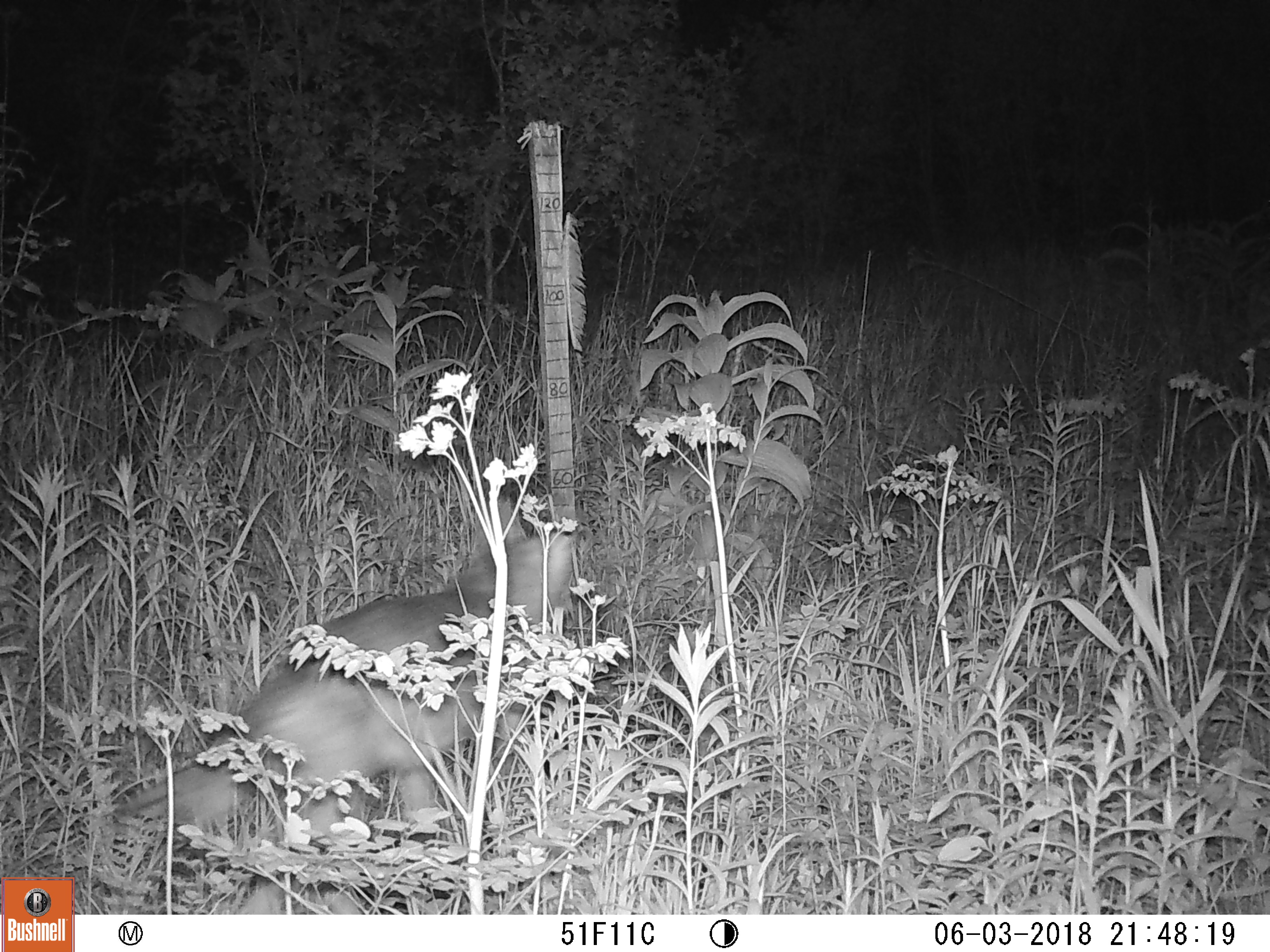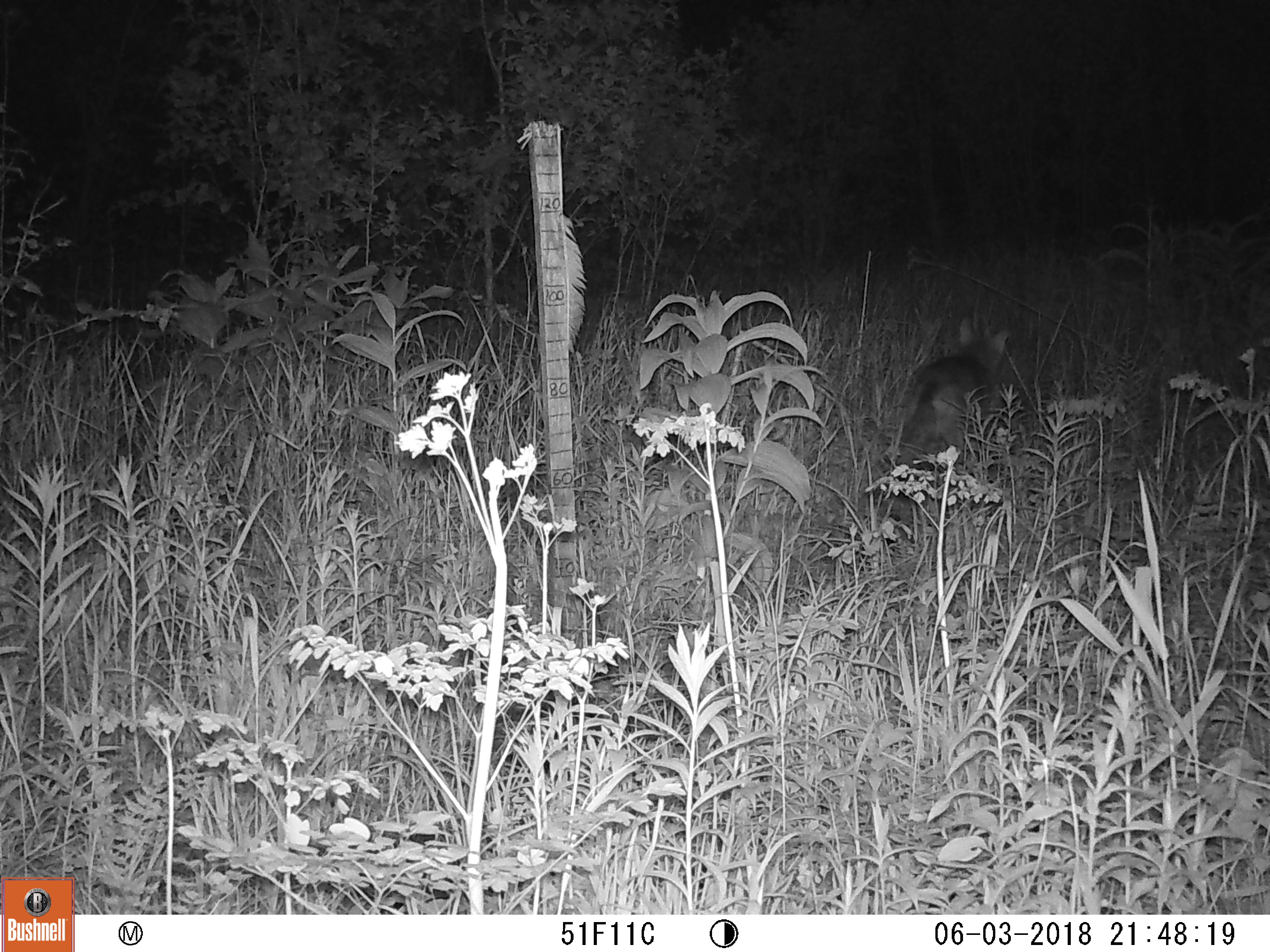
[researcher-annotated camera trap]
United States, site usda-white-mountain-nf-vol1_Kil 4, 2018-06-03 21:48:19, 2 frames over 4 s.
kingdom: Animalia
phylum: Chordata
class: Mammalia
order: Carnivora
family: Canidae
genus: Canis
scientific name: Canis latrans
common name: coyote